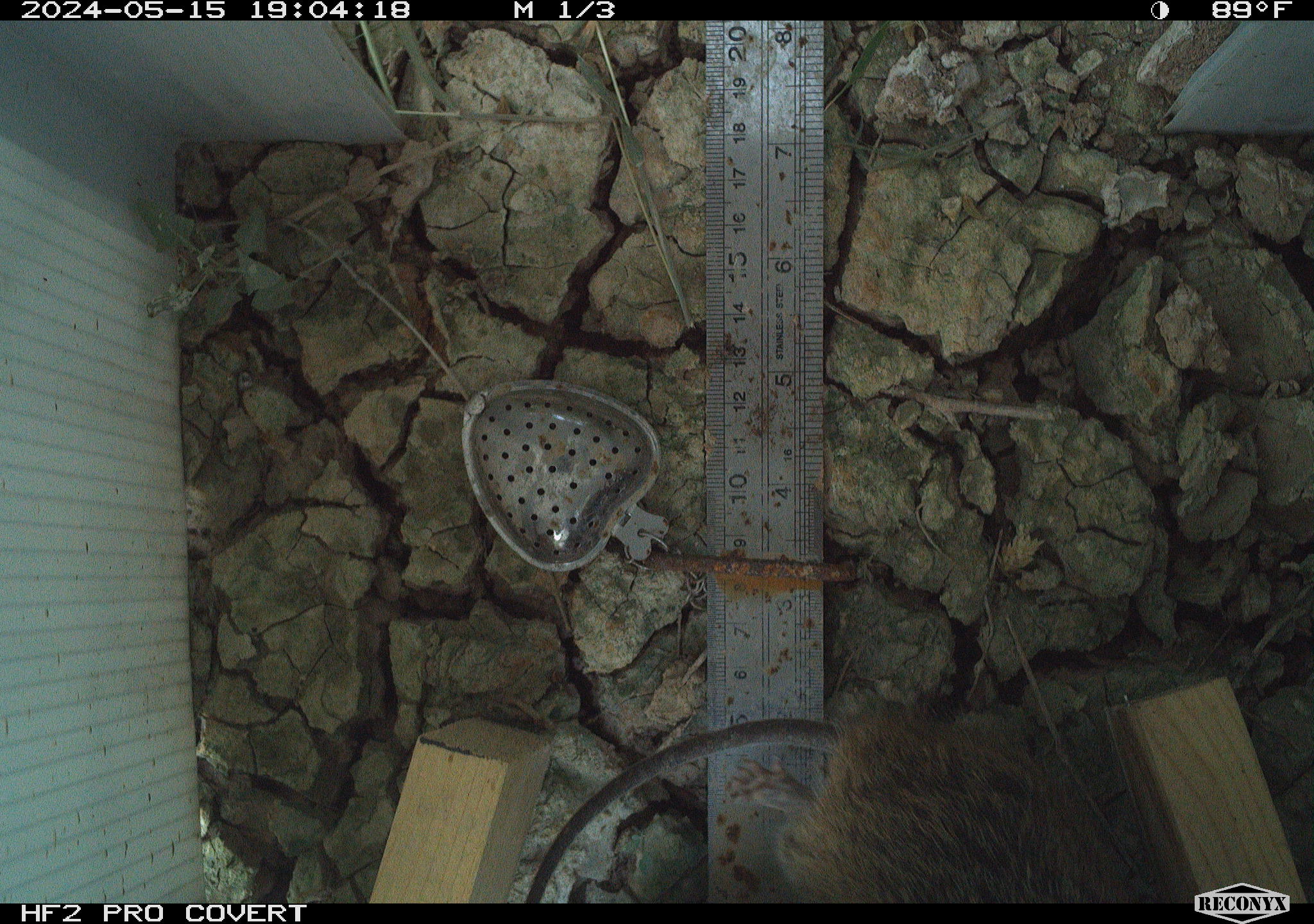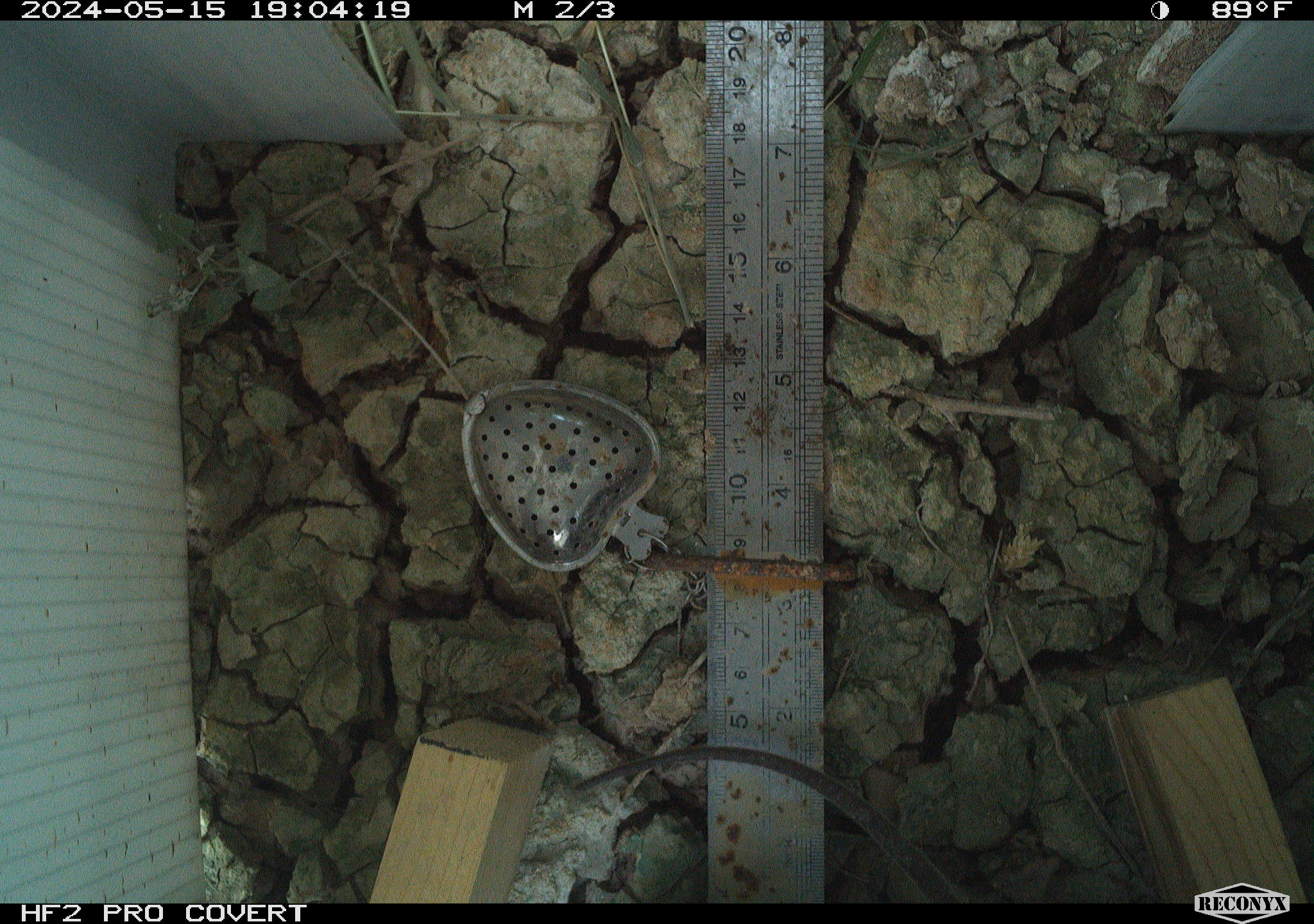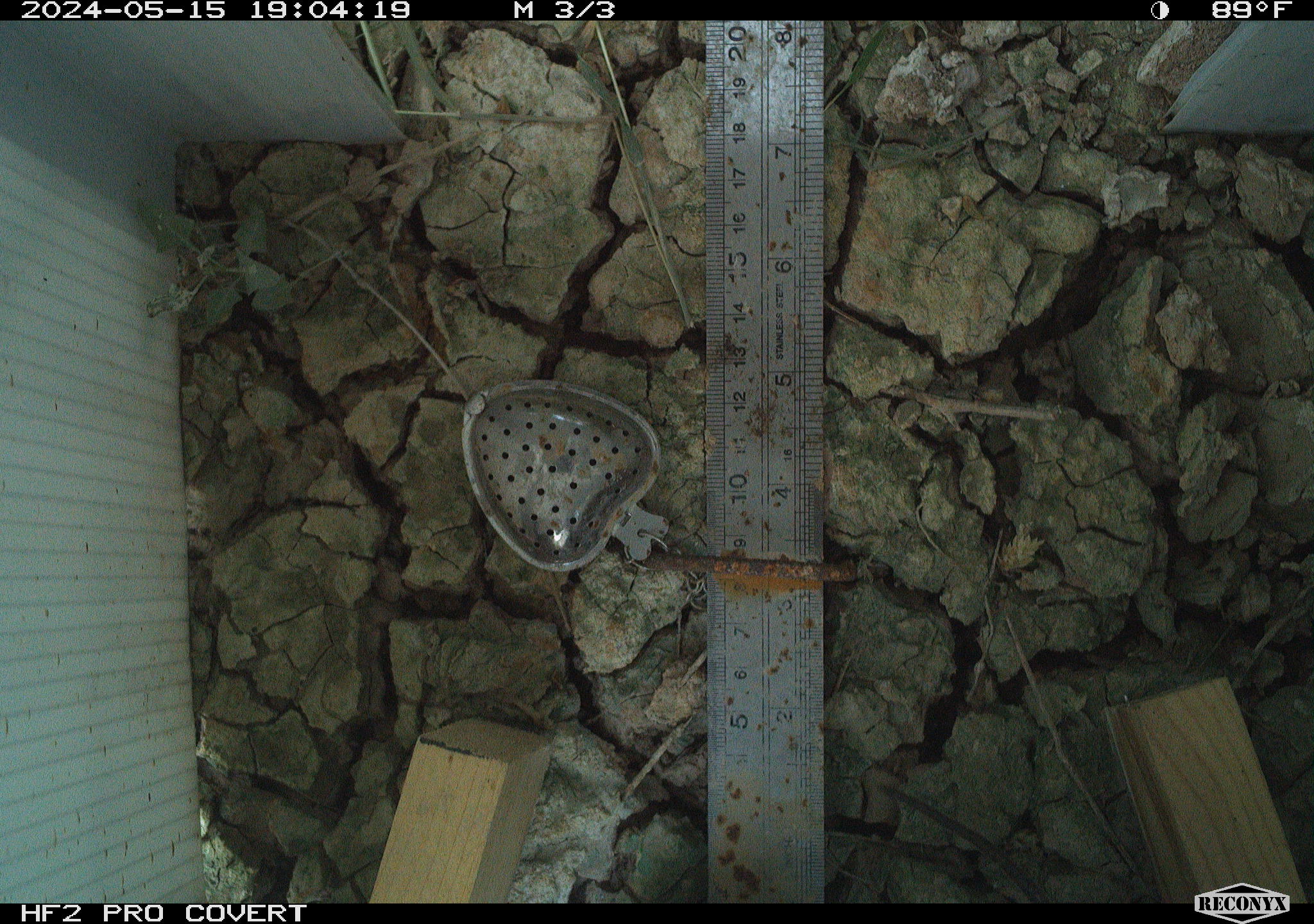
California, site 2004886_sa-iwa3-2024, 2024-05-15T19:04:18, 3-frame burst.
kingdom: Animalia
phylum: Chordata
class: Mammalia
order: Rodentia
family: Cricetidae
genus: Sigmodon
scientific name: Sigmodon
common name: cotton rat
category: sigmodon species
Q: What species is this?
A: Sigmodon species (cotton rat) (Sigmodon).